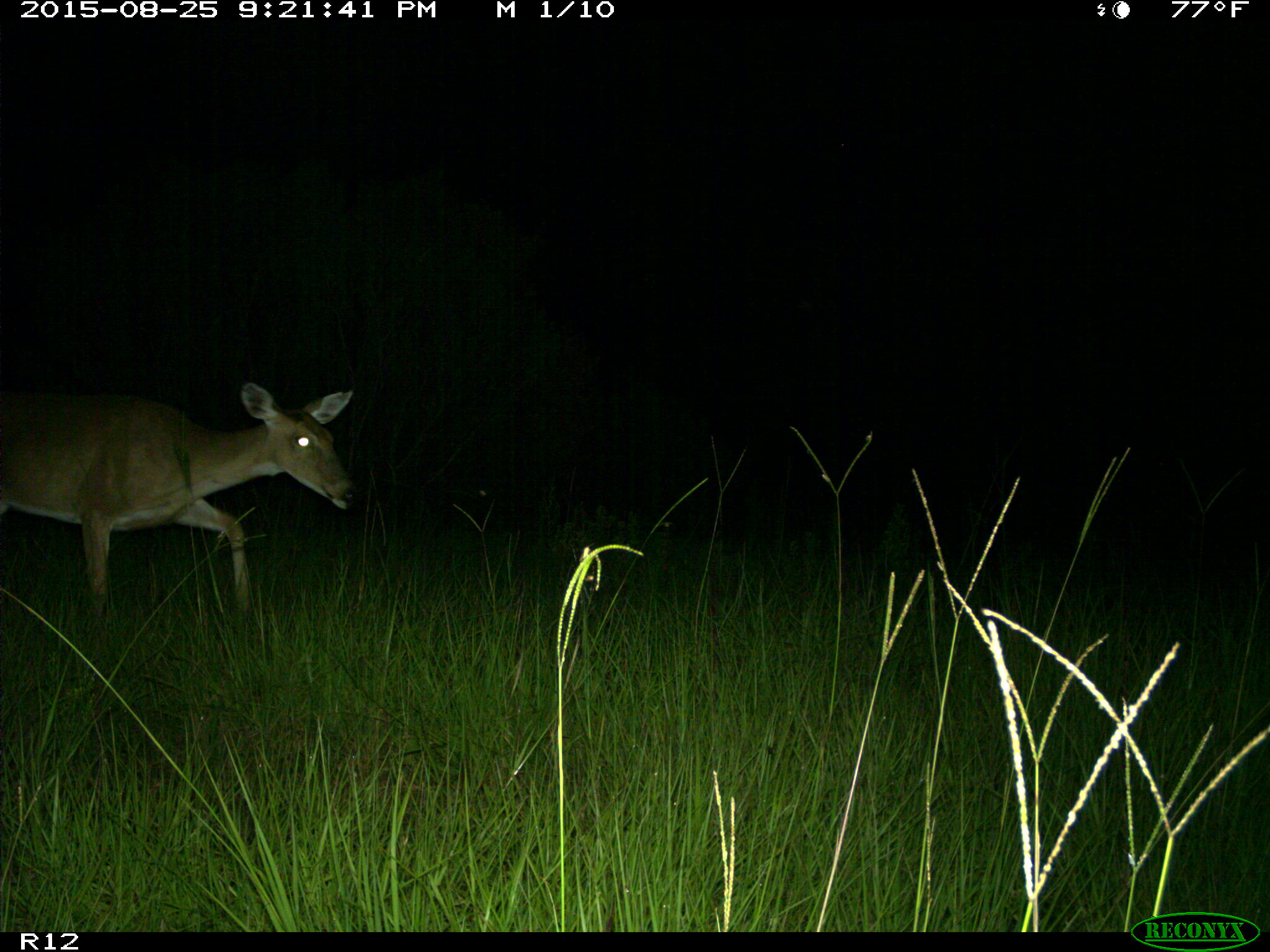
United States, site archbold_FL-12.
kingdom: Animalia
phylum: Chordata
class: Mammalia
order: Artiodactyla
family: Cervidae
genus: Odocoileus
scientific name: Odocoileus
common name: deer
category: unidentified deer